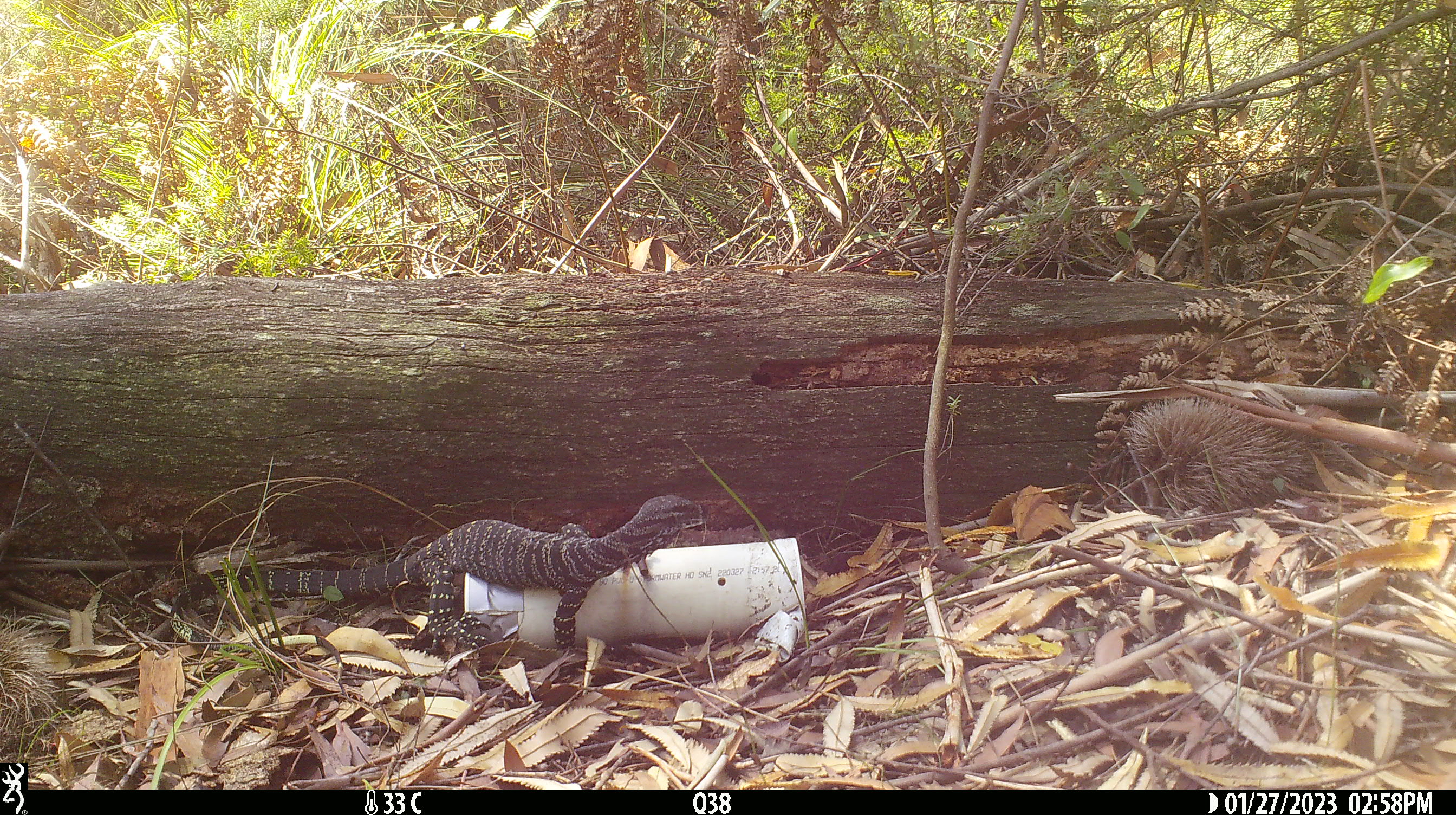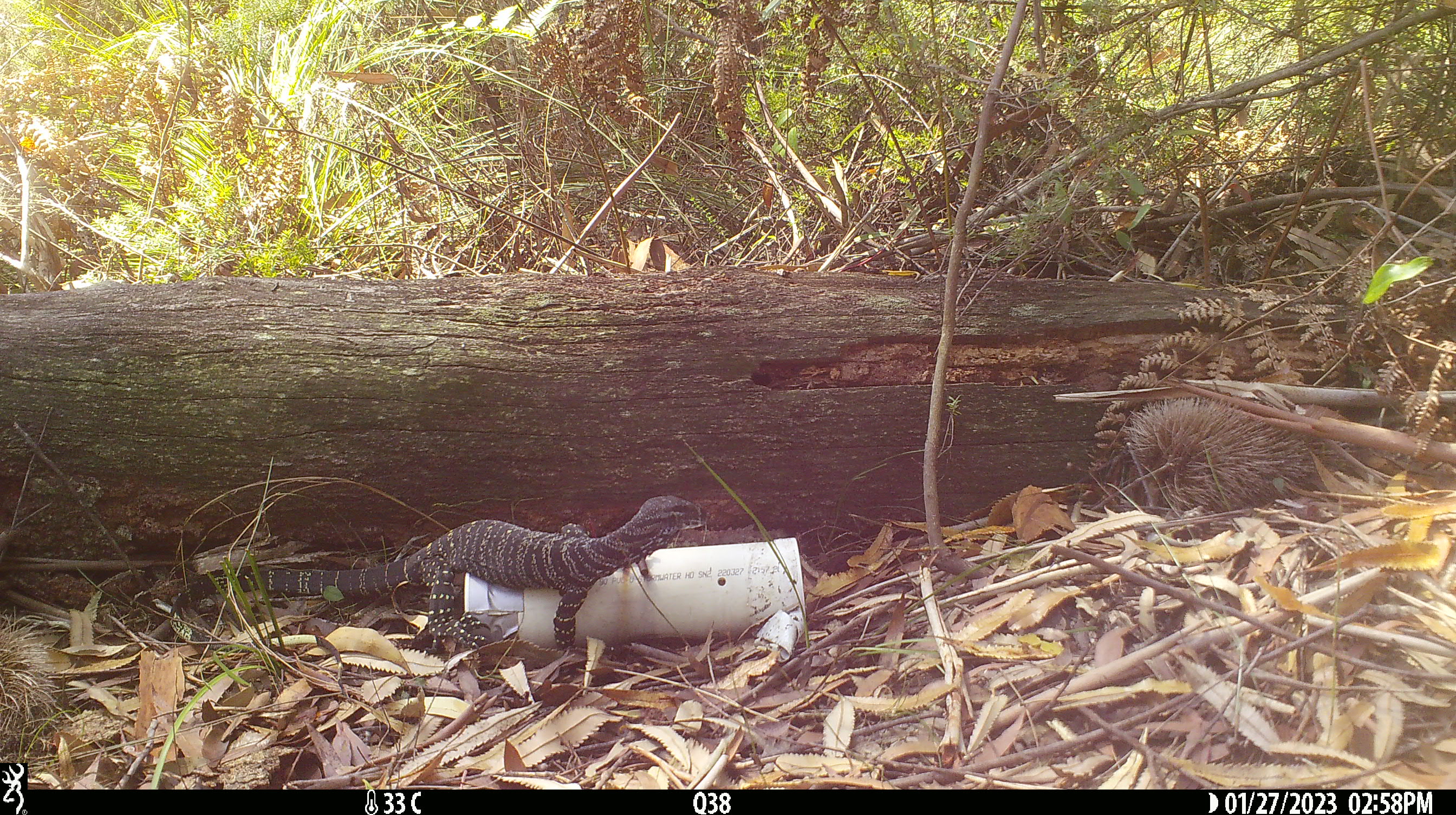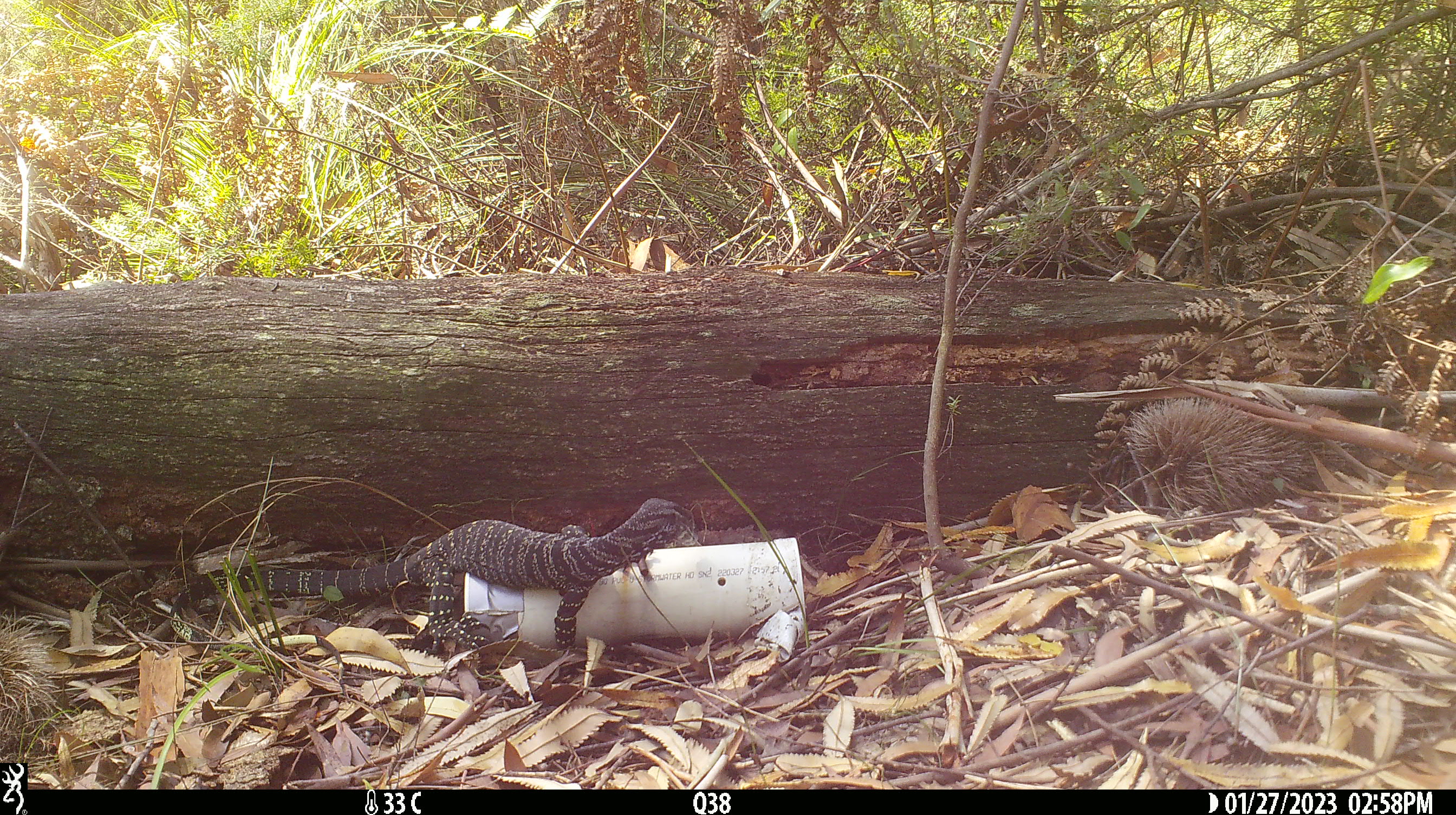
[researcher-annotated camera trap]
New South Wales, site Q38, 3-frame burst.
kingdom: Animalia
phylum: Chordata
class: Reptilia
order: Squamata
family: Varanidae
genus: Varanus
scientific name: Varanus varius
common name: lace monitor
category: goanna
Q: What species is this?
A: Goanna (lace monitor) (Varanus varius).